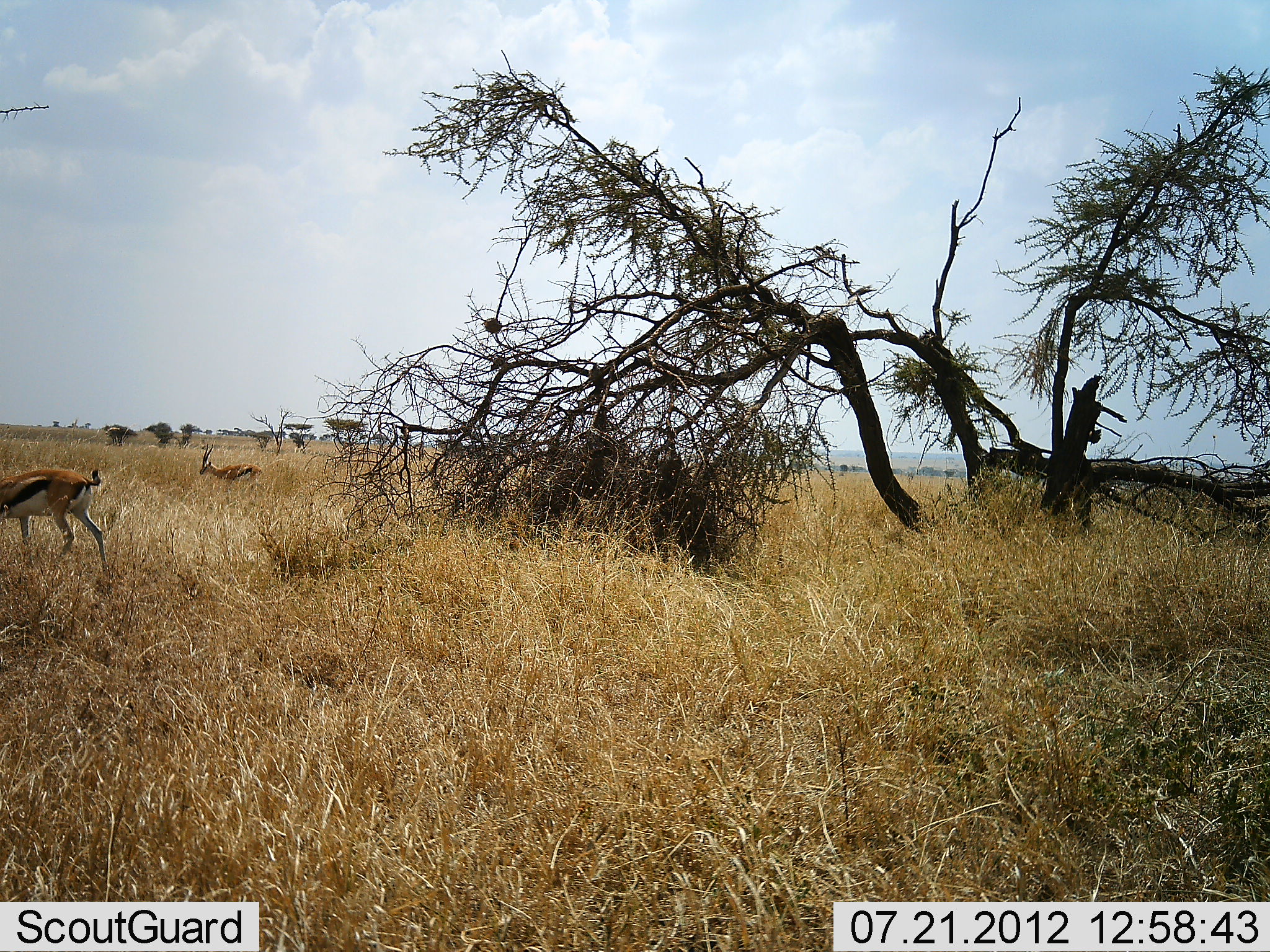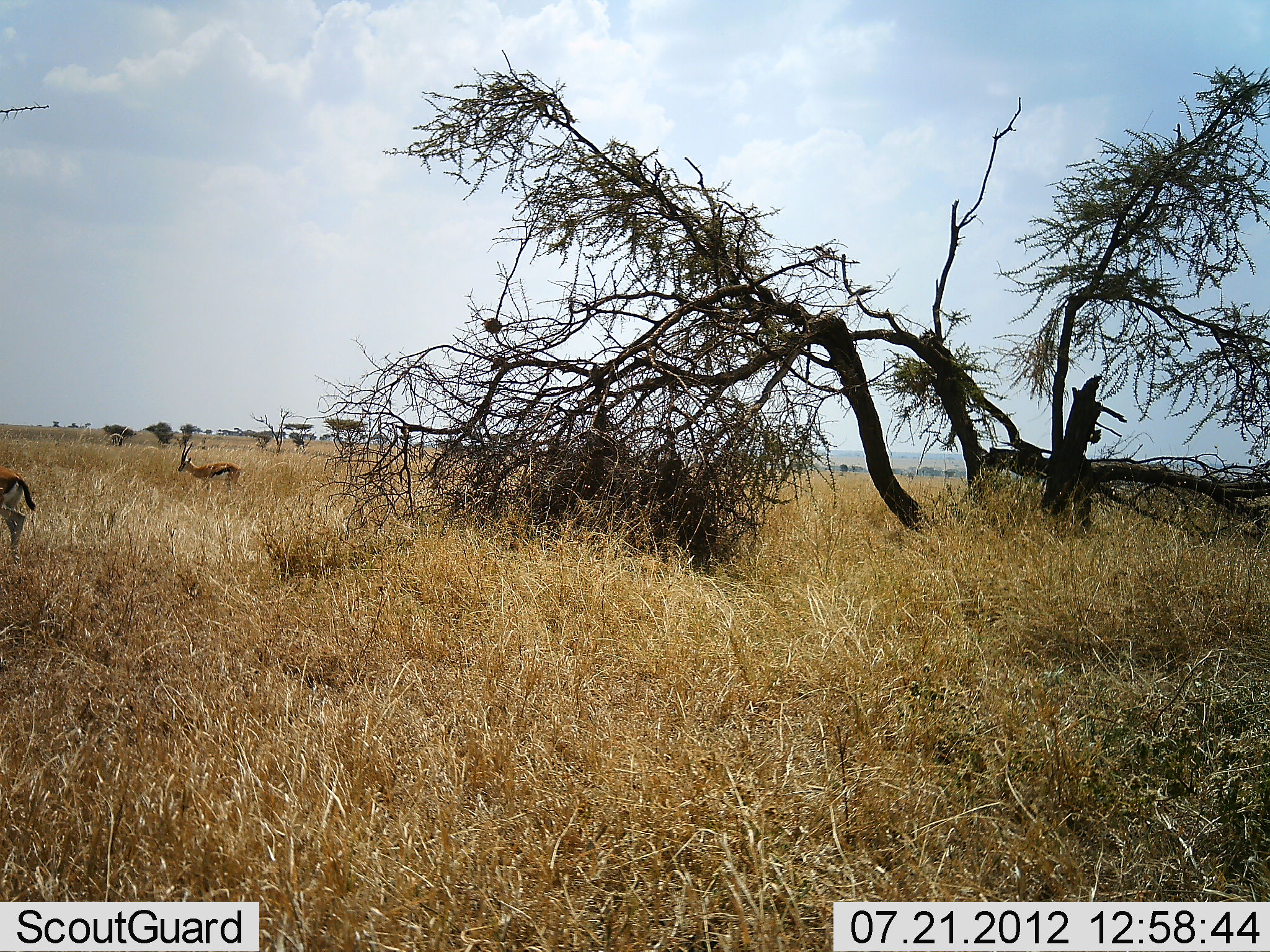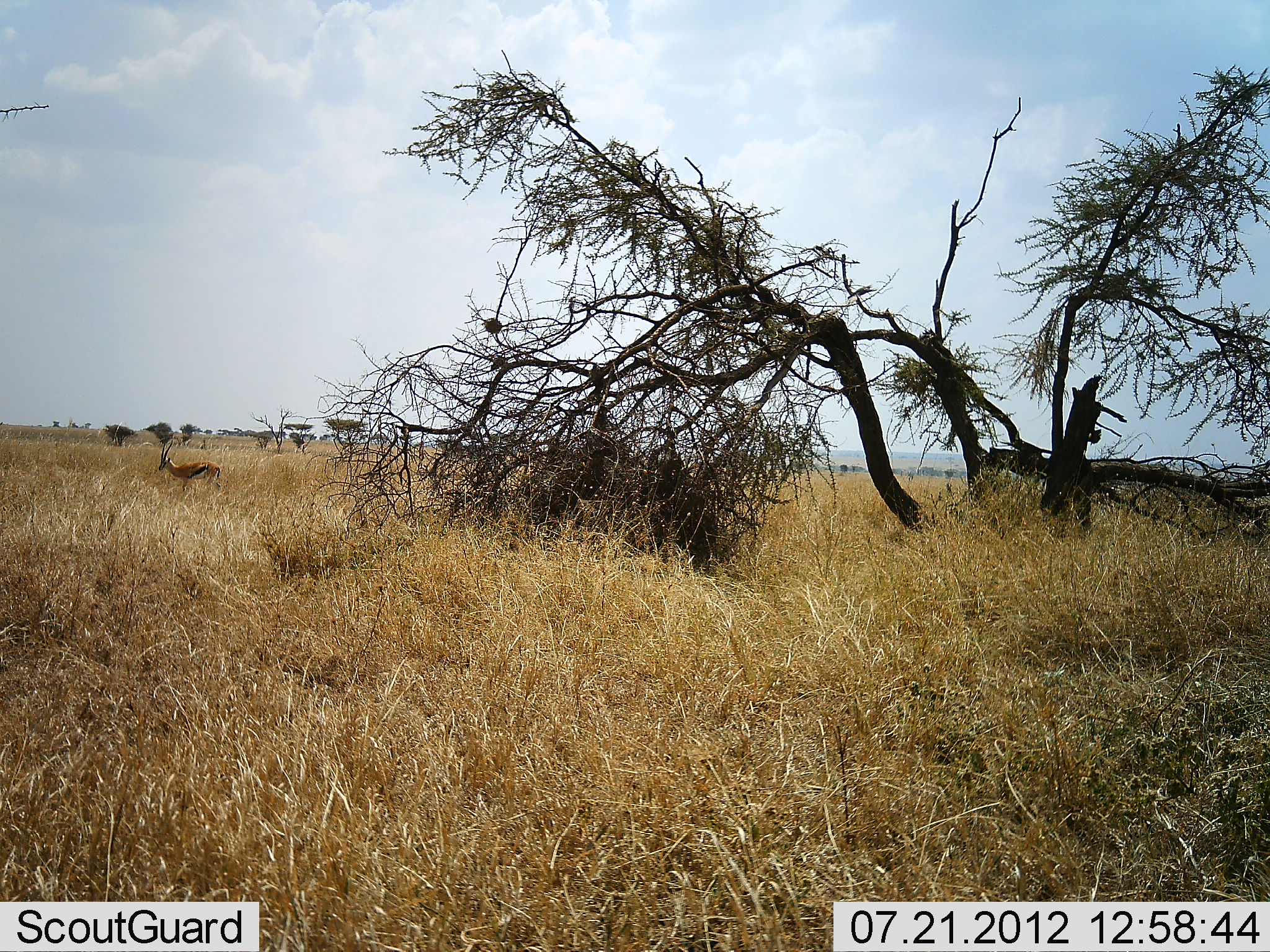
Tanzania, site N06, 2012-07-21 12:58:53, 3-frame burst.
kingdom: Animalia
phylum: Chordata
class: Mammalia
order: Artiodactyla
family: Bovidae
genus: Eudorcas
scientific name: Eudorcas thomsonii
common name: thomson's gazelle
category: gazellethomsons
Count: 2.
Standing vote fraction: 10%.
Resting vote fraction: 0%.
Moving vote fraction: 90%.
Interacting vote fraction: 0%.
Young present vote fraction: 0%.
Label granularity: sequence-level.